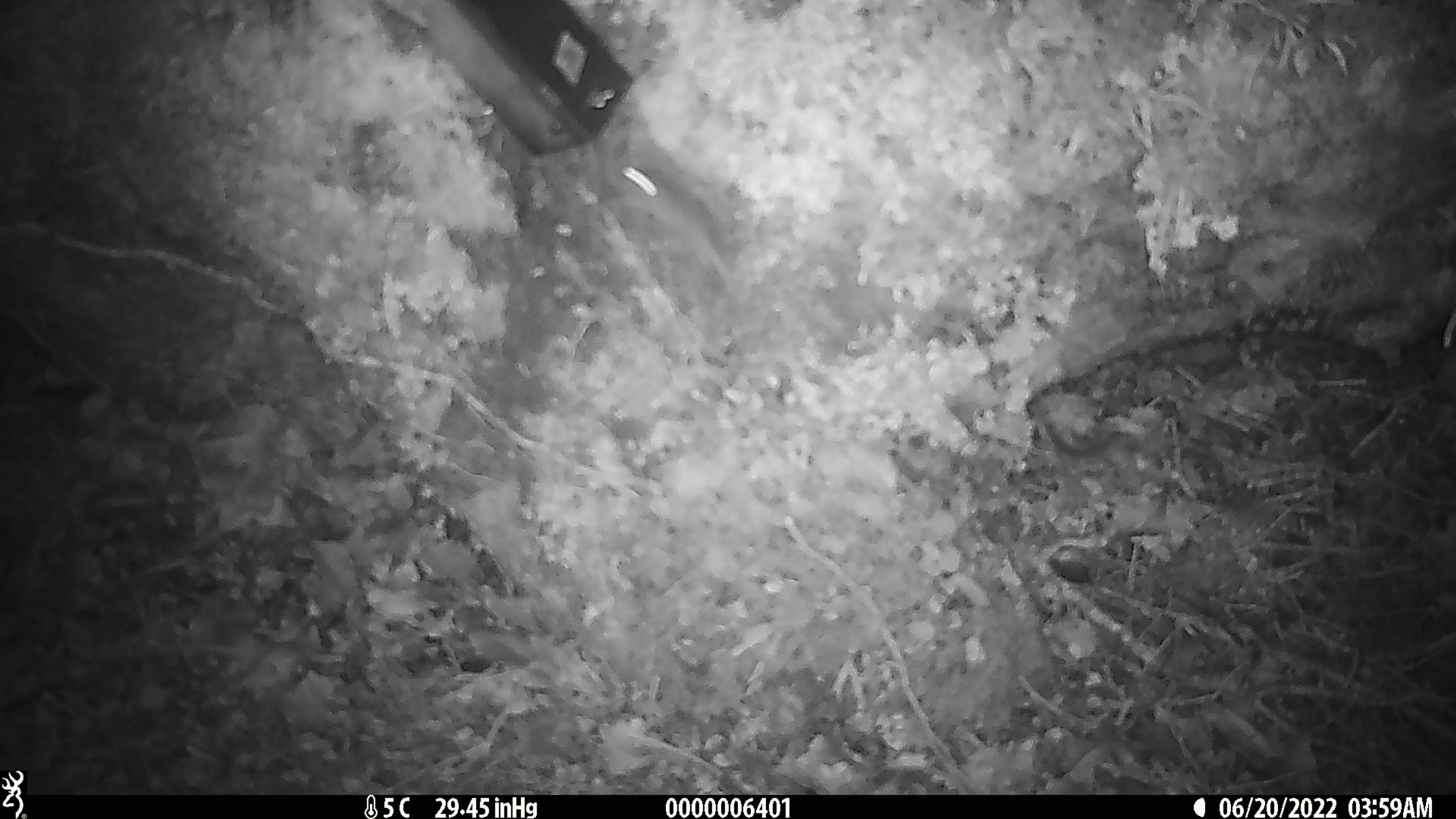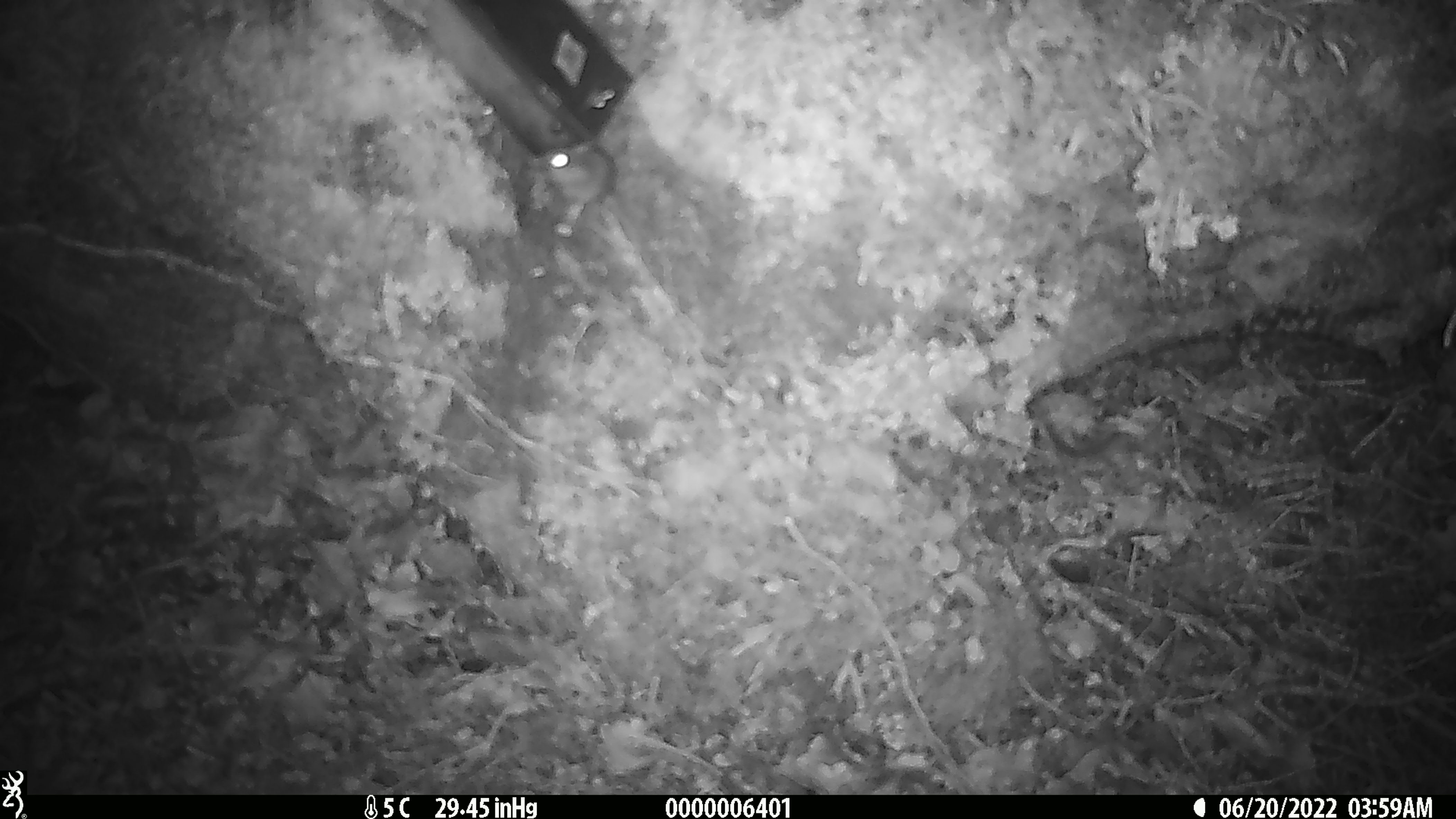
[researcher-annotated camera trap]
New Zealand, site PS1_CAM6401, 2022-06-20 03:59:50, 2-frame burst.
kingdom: Animalia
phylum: Chordata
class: Mammalia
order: Rodentia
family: Muridae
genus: Mus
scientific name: Mus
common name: mouse